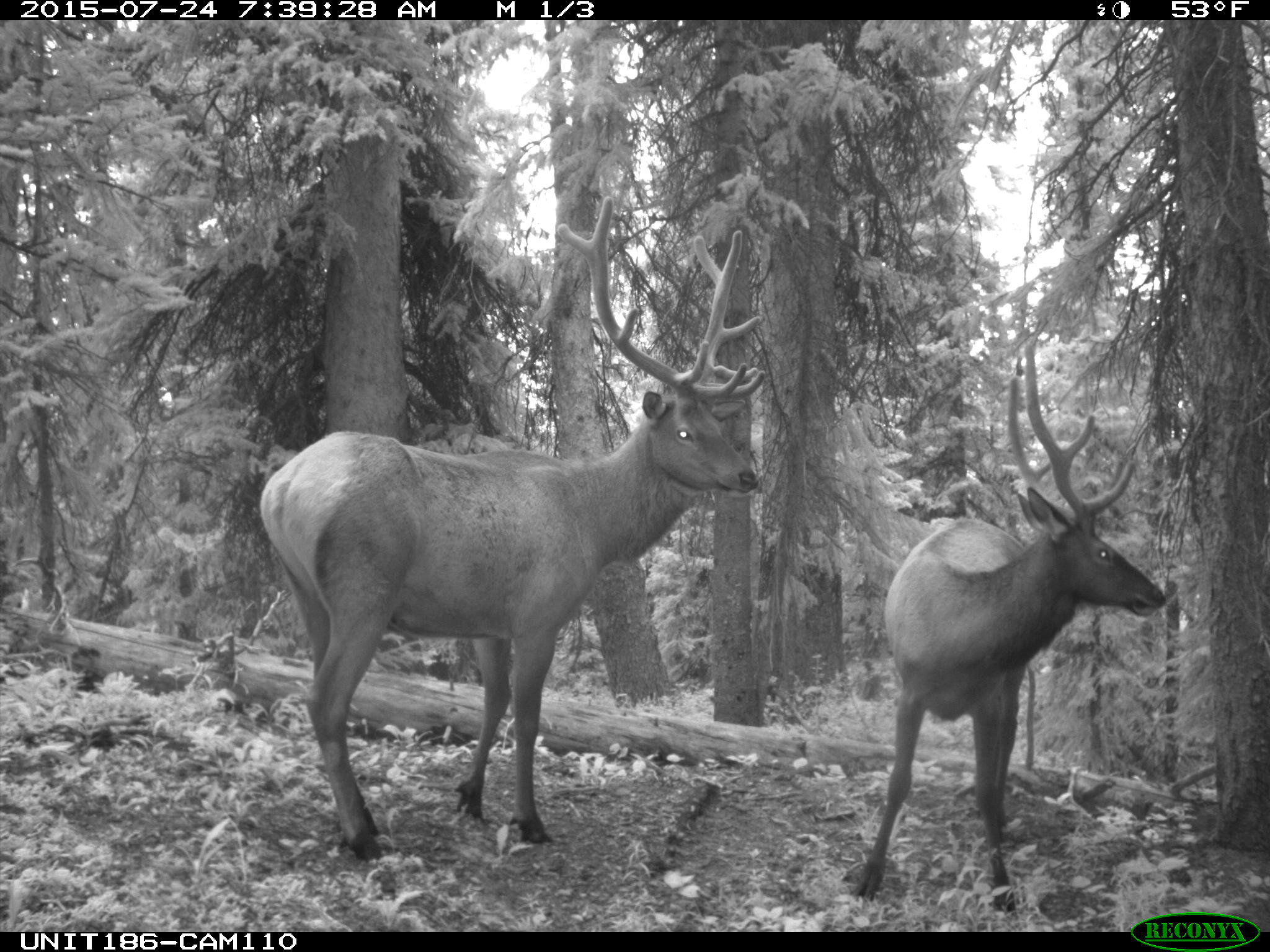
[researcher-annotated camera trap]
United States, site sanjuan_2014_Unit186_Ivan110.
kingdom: Animalia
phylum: Chordata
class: Mammalia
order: Artiodactyla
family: Cervidae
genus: Cervus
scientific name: Cervus elaphus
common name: red deer